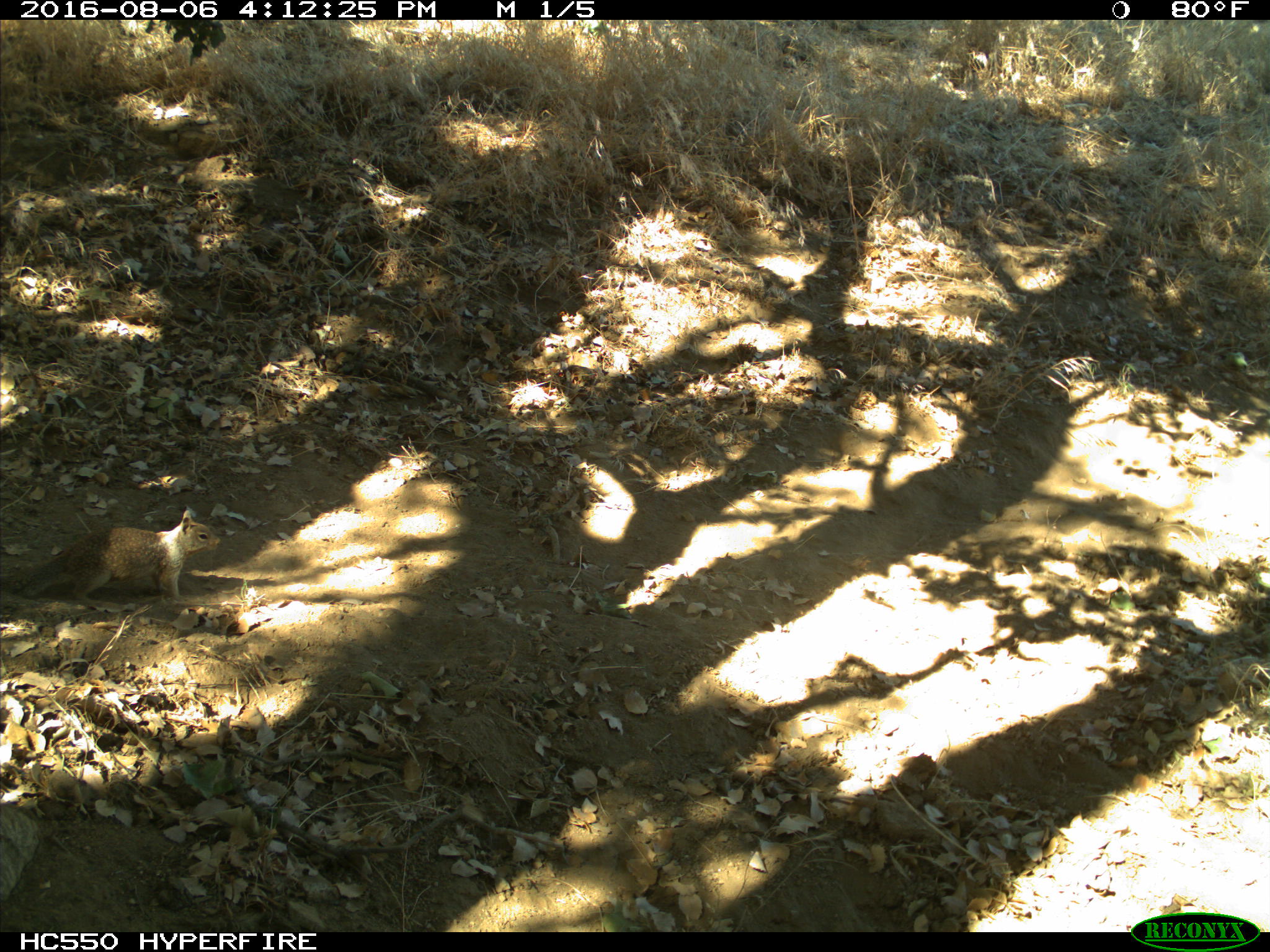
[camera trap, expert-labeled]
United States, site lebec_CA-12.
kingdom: Animalia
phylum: Chordata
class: Mammalia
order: Rodentia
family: Sciuridae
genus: Otospermophilus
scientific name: Otospermophilus beecheyi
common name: california ground squirrel